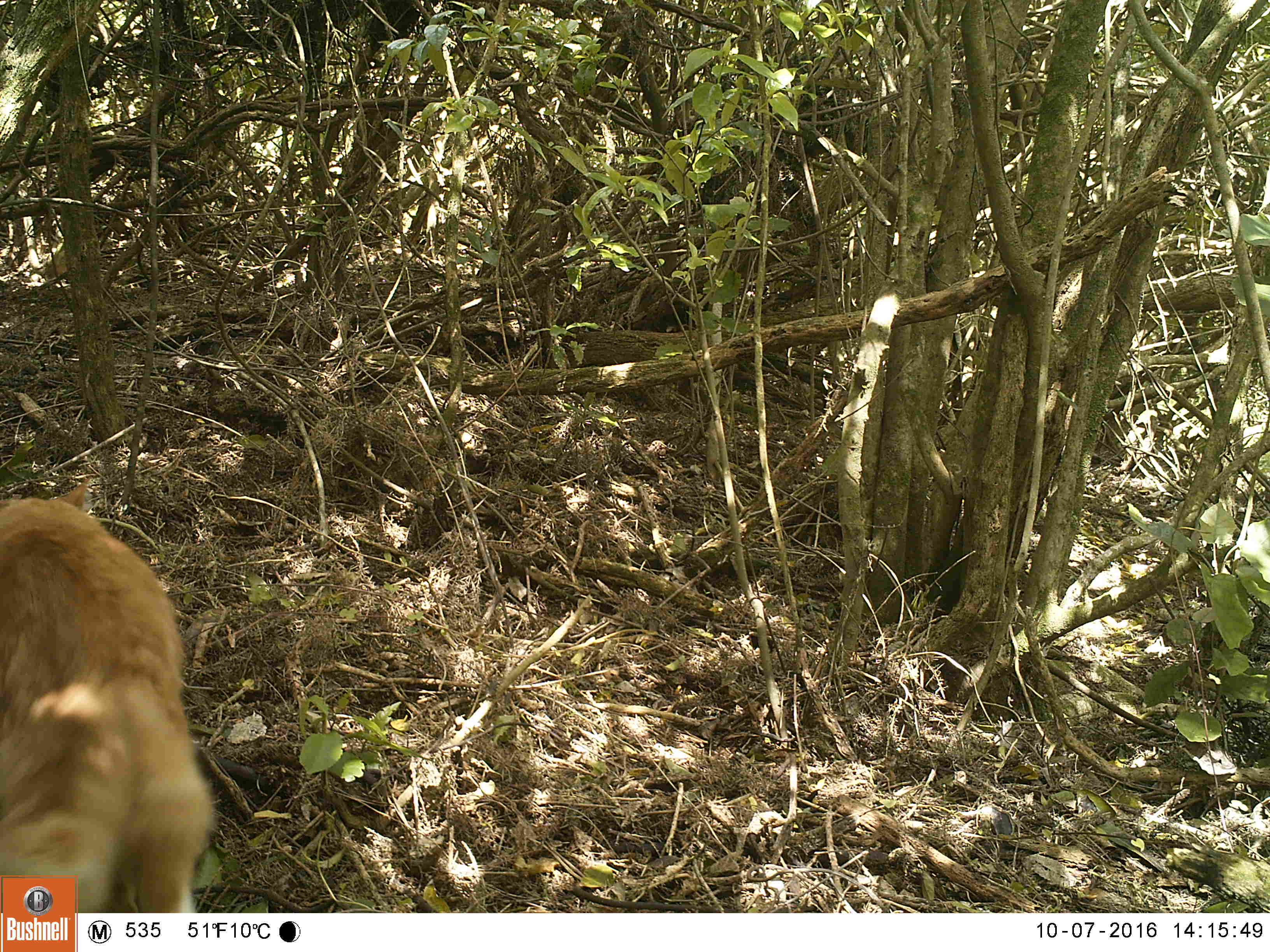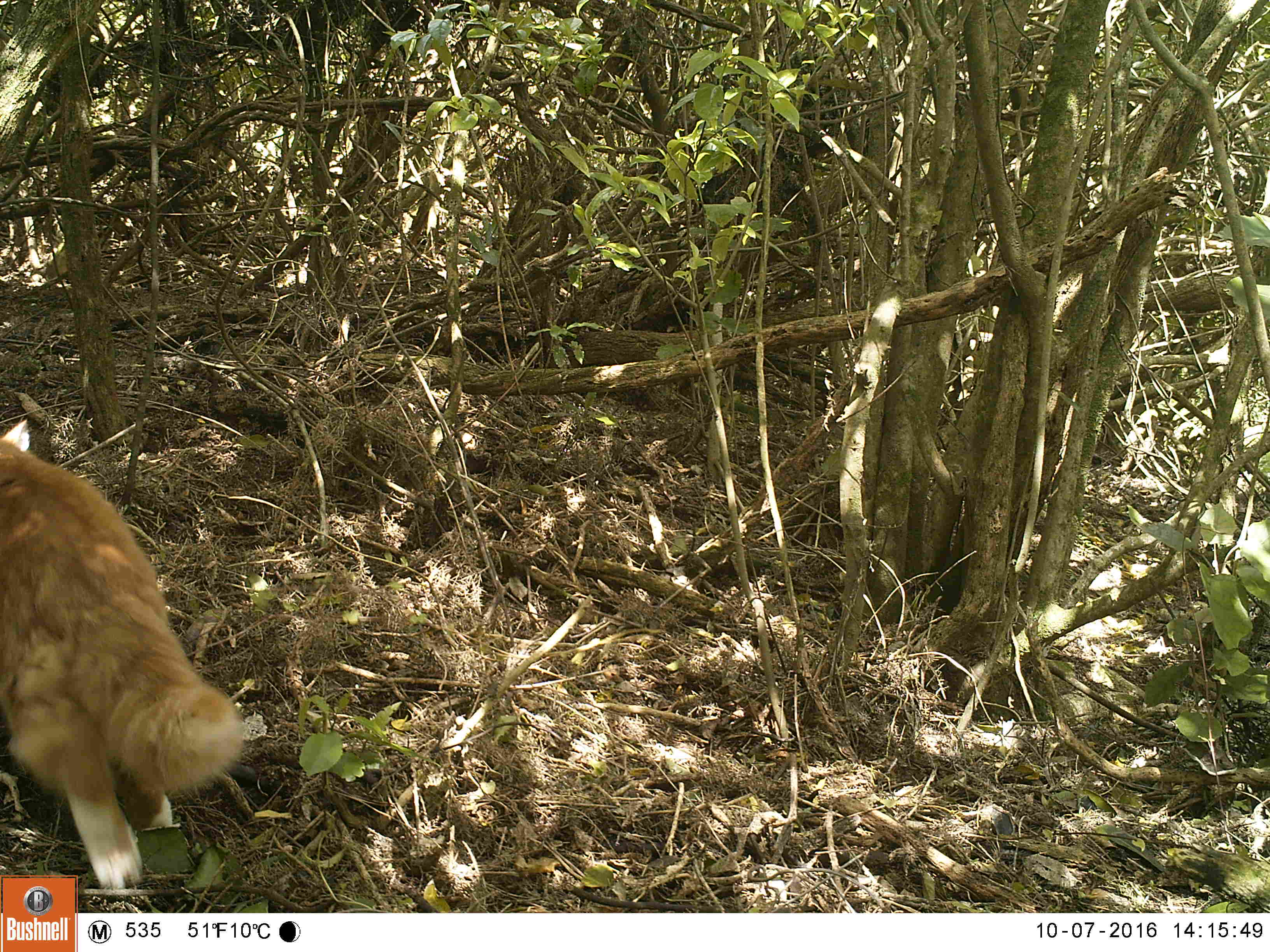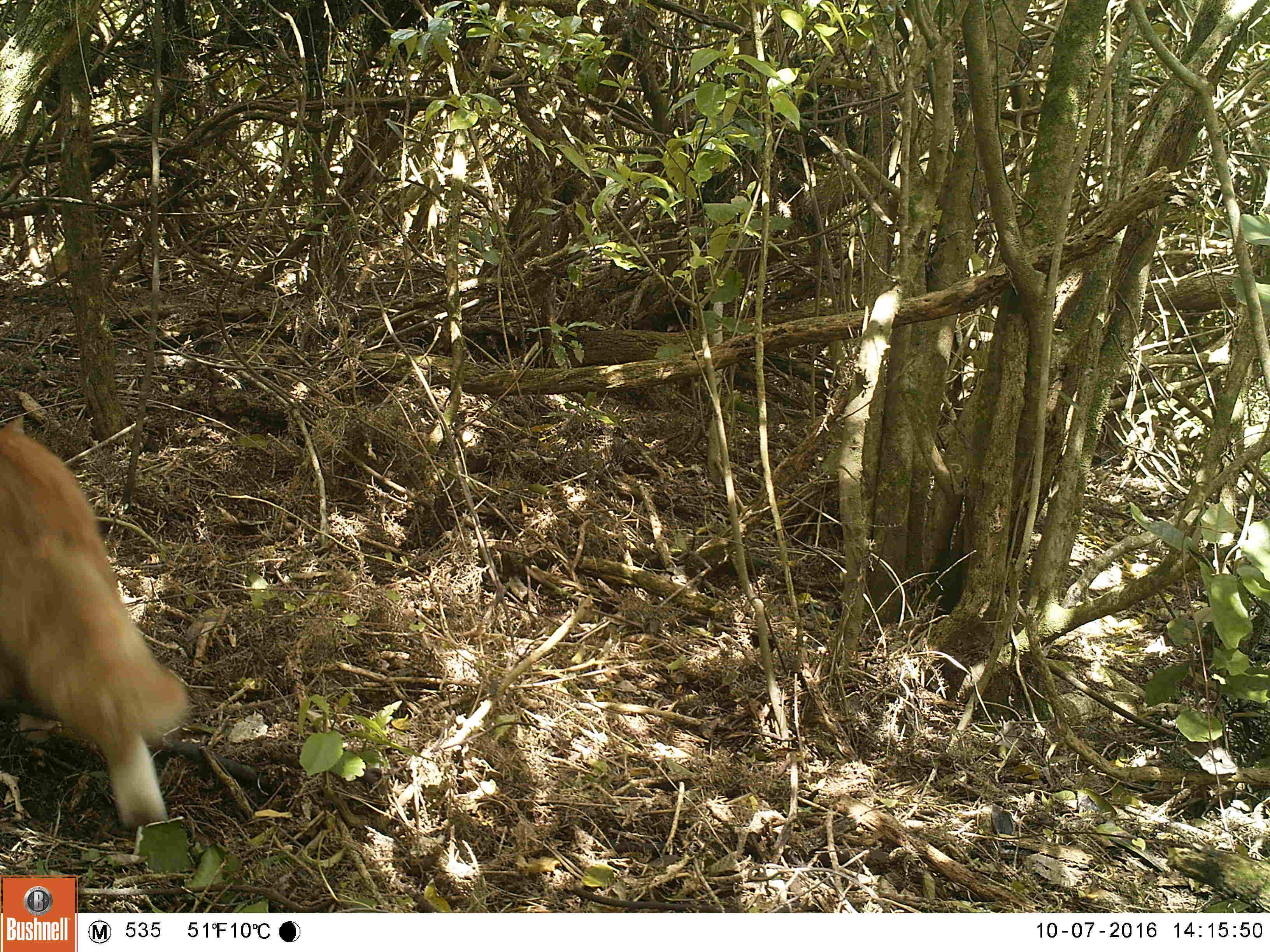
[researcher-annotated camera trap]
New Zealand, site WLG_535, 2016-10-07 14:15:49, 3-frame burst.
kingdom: Animalia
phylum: Chordata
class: Mammalia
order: Carnivora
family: Felidae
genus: Felis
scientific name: Felis catus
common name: domestic cat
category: cat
Cat (domestic cat) (Felis catus).